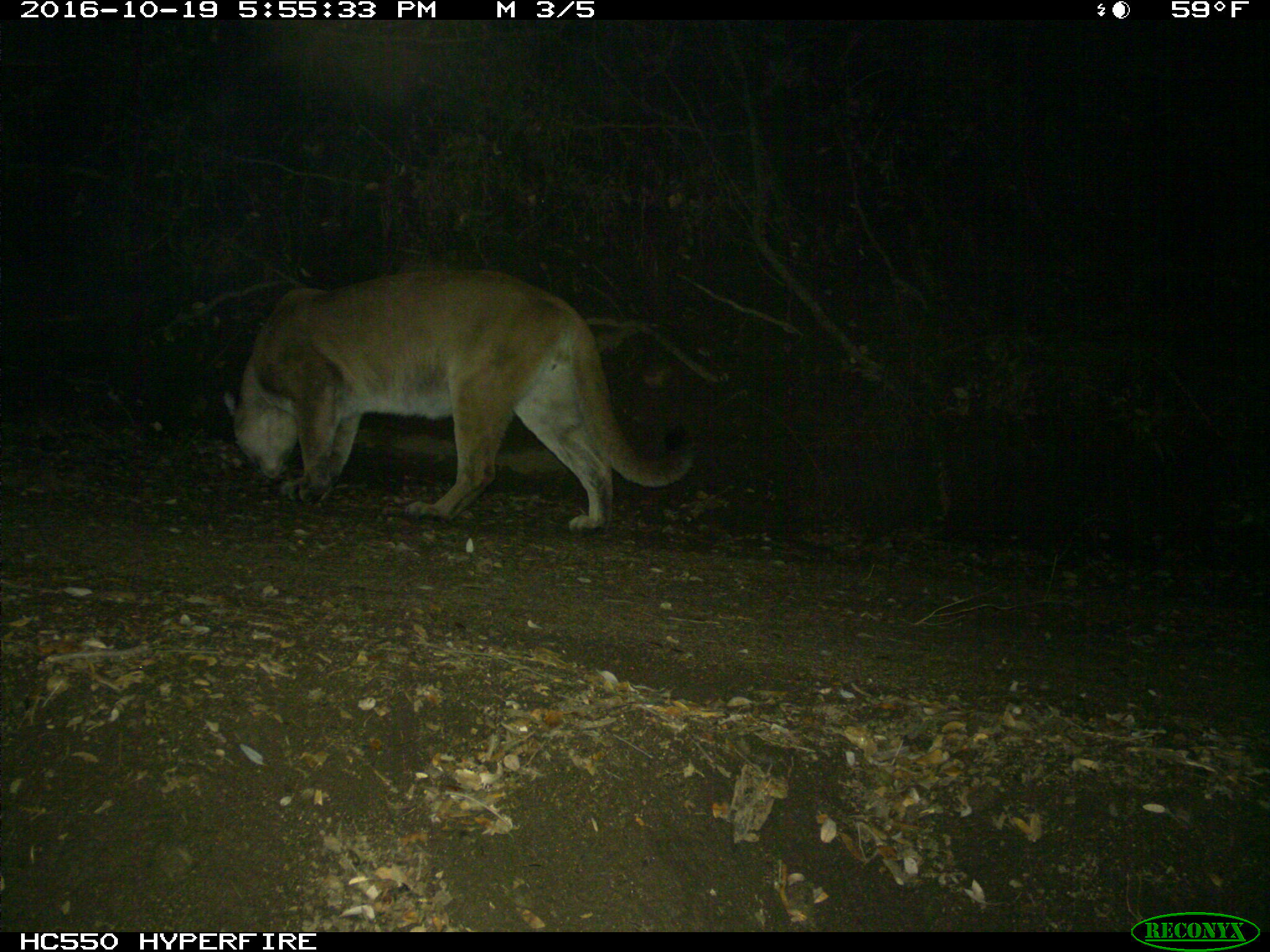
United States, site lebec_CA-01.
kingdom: Animalia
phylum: Chordata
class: Mammalia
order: Carnivora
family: Felidae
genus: Puma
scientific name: Puma concolor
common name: mountain lion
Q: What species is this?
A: Puma concolor (mountain lion).